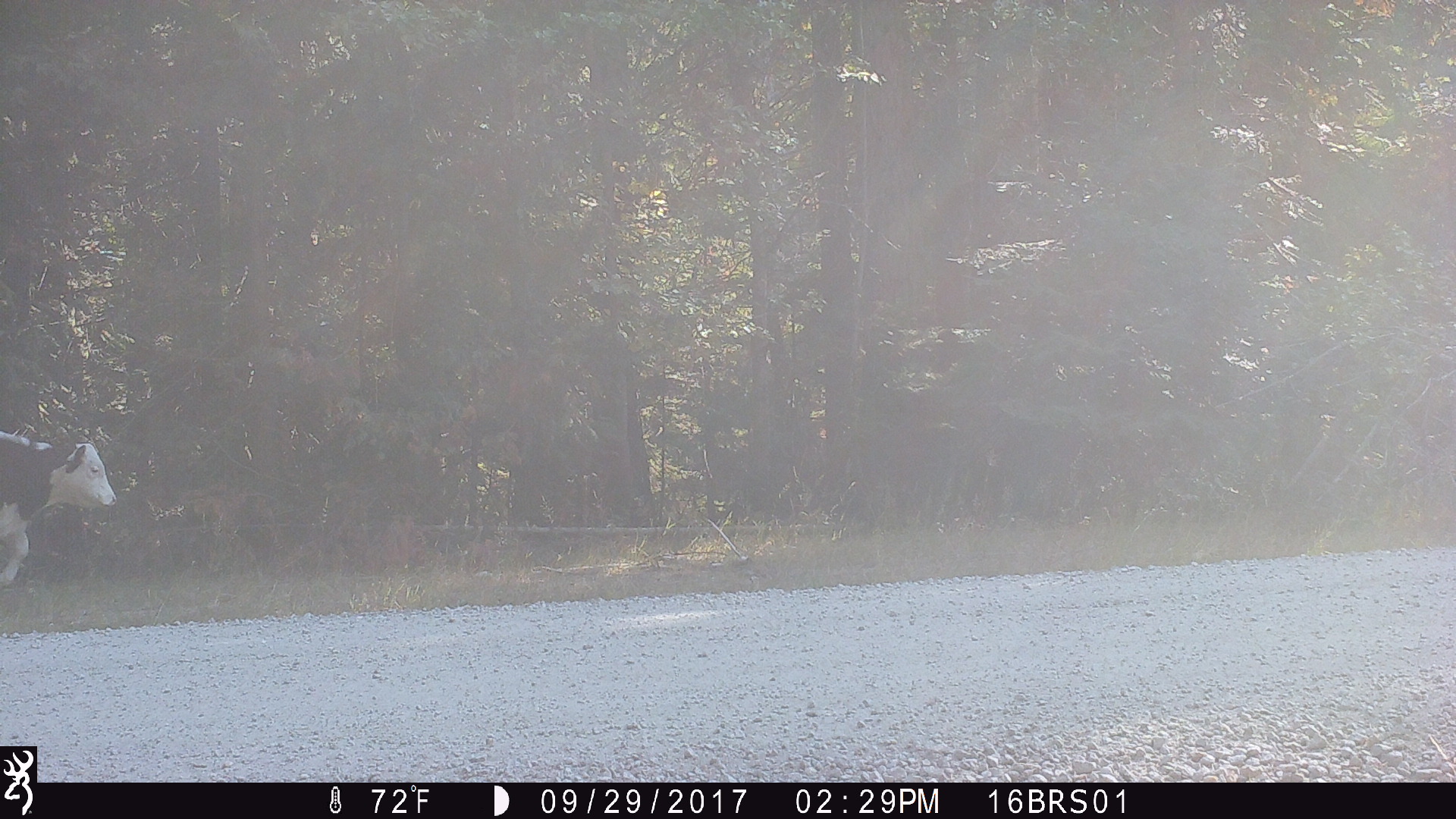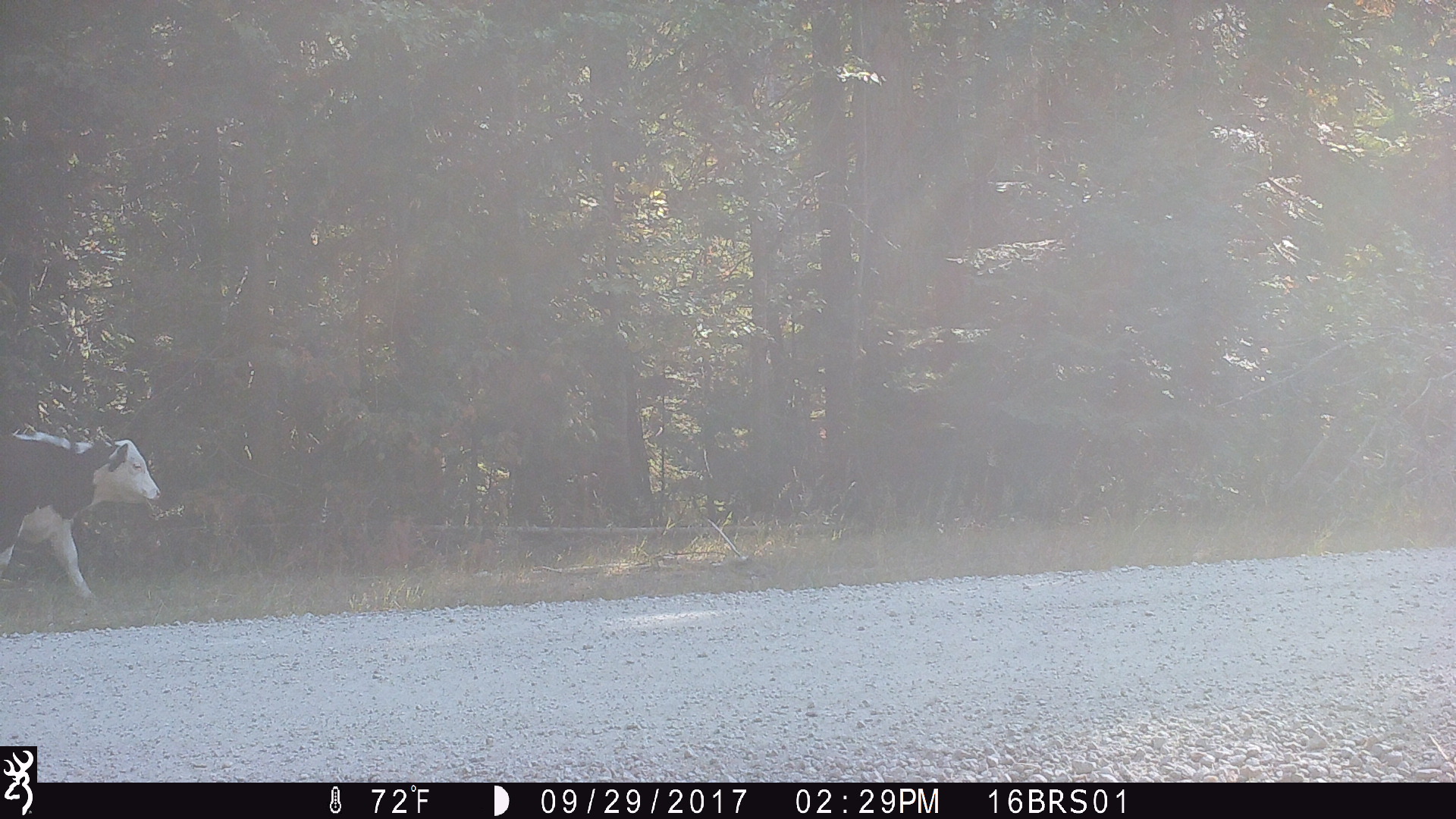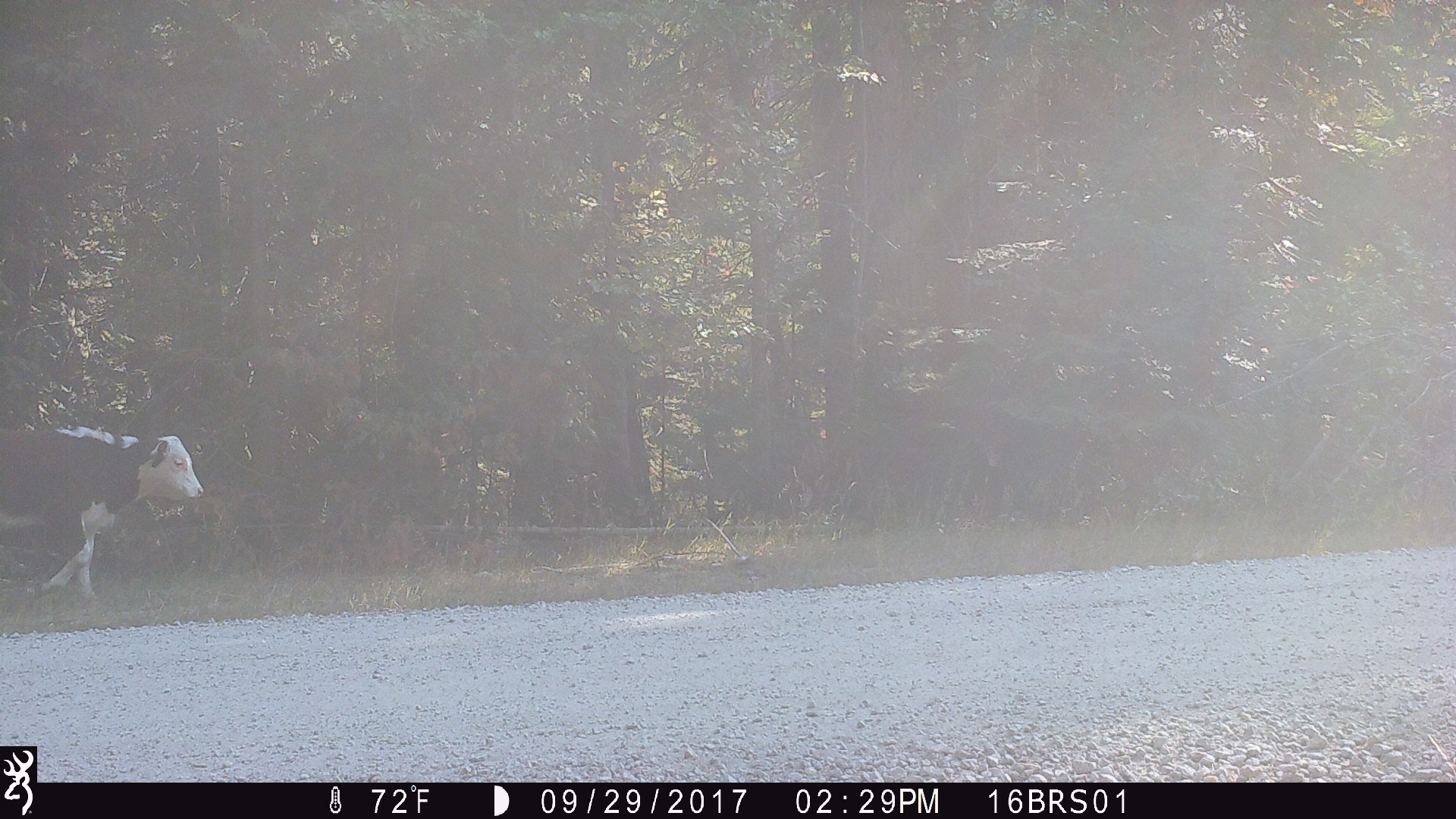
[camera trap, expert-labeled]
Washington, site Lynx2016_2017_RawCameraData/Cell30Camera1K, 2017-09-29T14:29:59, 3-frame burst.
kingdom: Animalia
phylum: Chordata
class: Mammalia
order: Artiodactyla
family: Bovidae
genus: Bos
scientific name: Bos taurus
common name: domestic cattle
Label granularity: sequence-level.